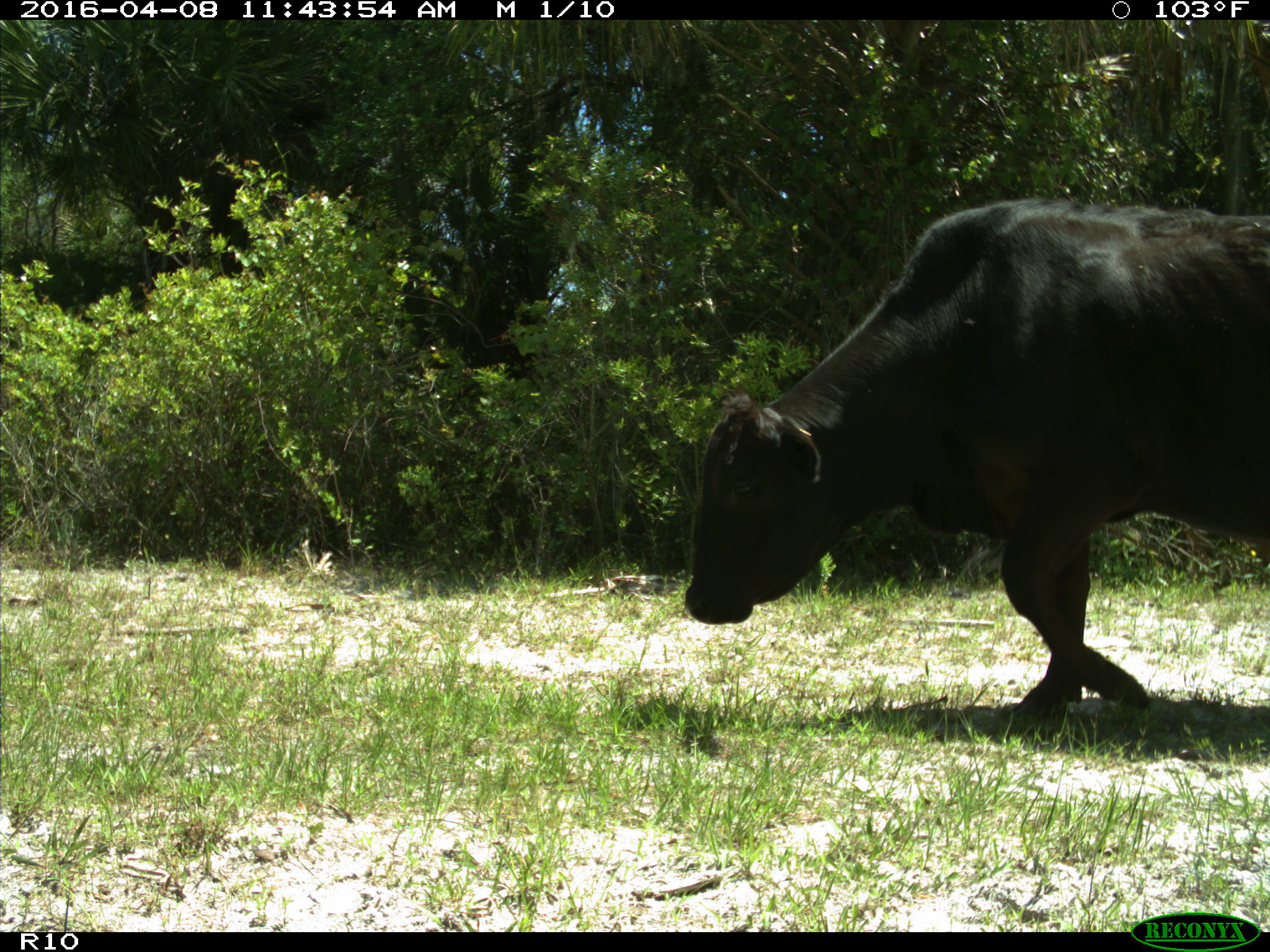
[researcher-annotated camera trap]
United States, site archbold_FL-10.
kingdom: Animalia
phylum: Chordata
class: Mammalia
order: Artiodactyla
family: Bovidae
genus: Bos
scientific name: Bos taurus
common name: domestic cow